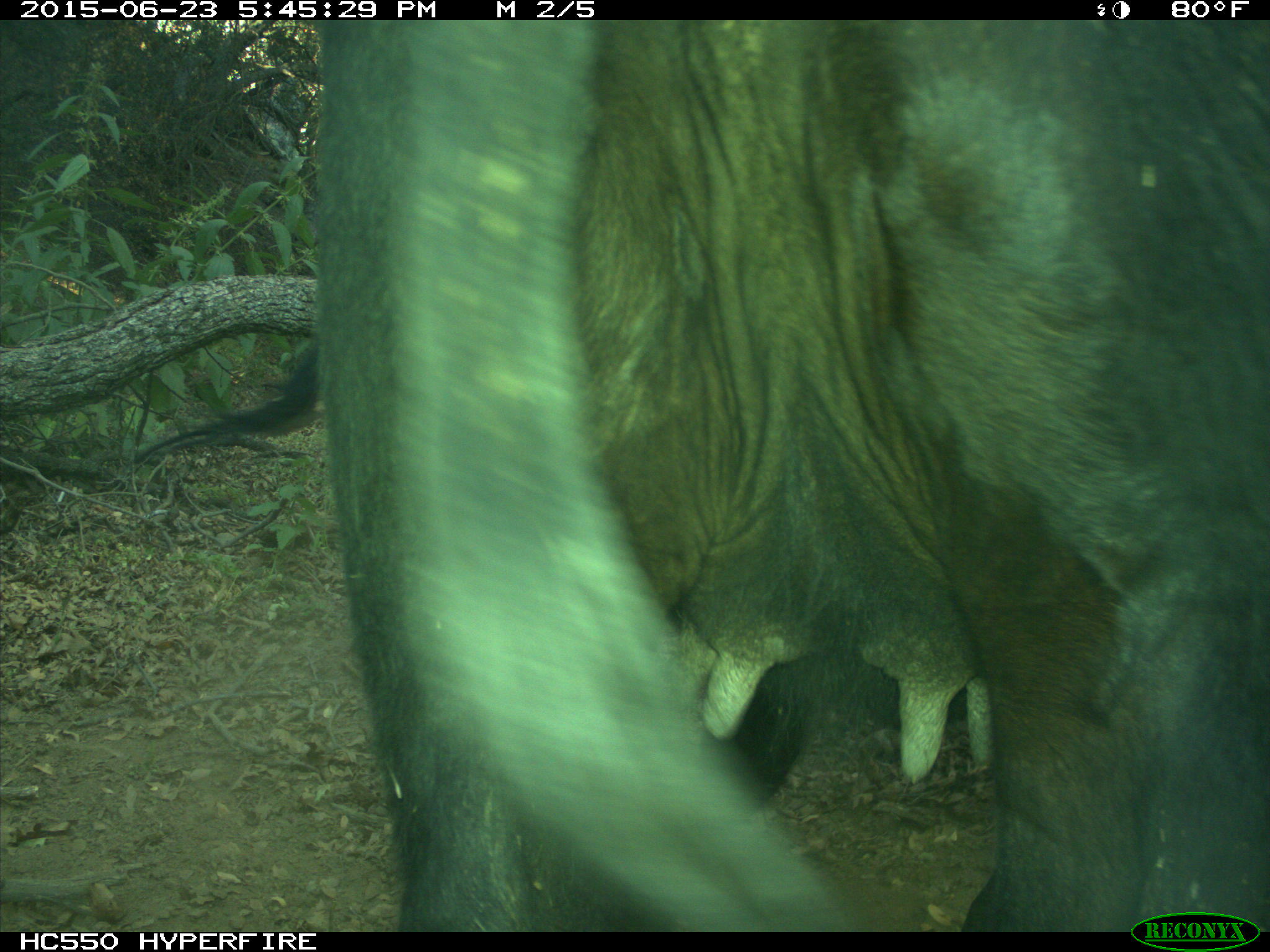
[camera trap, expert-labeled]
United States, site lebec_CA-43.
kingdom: Animalia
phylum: Chordata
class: Mammalia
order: Artiodactyla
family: Bovidae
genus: Bos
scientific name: Bos taurus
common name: domestic cow